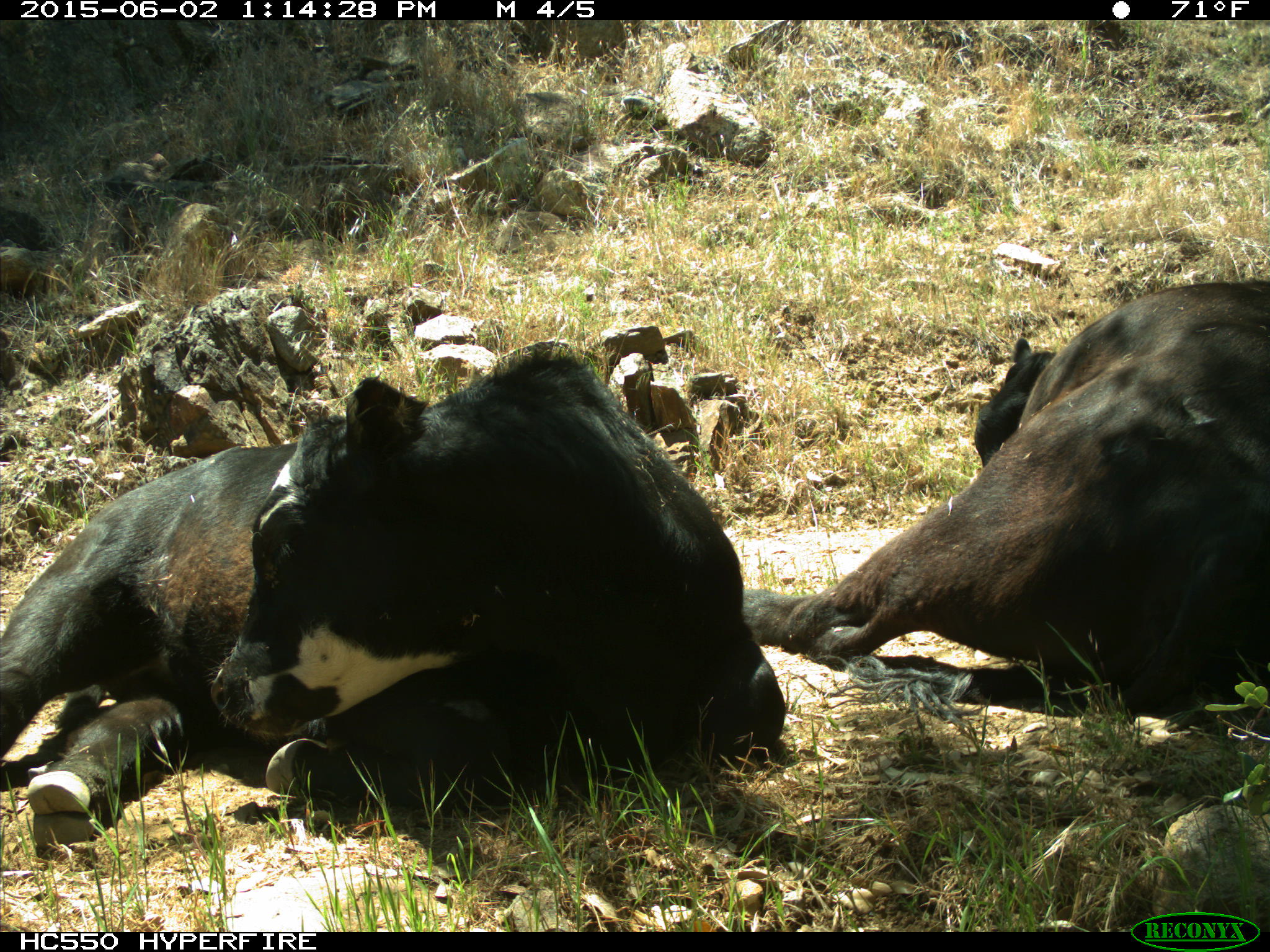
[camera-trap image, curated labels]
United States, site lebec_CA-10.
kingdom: Animalia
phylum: Chordata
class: Mammalia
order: Artiodactyla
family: Bovidae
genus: Bos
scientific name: Bos taurus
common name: domestic cow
Bos taurus (domestic cow).